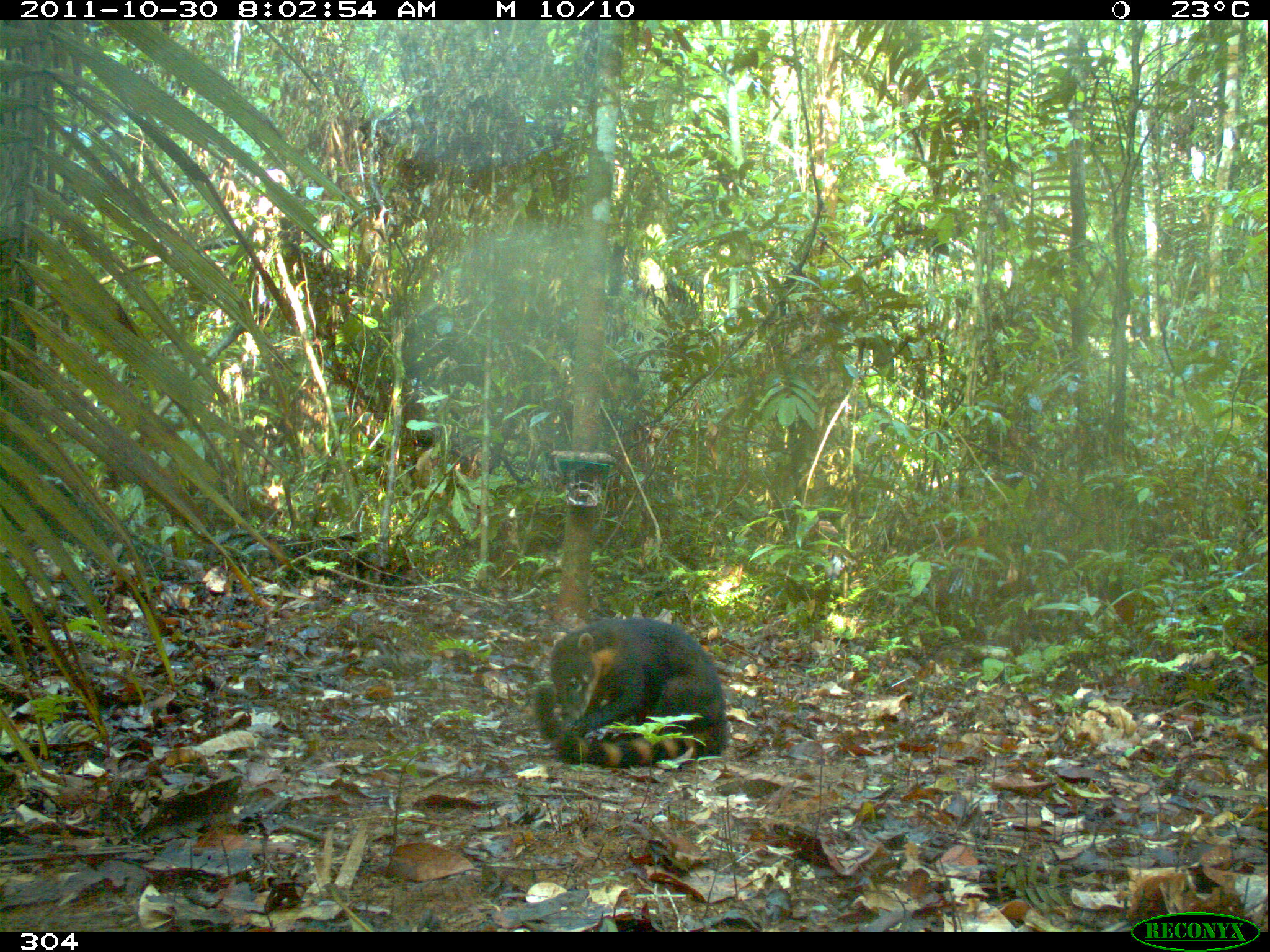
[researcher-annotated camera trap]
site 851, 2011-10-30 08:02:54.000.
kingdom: Animalia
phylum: Chordata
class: Mammalia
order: Carnivora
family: Procyonidae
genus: Nasua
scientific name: Nasua nasua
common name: south american coati